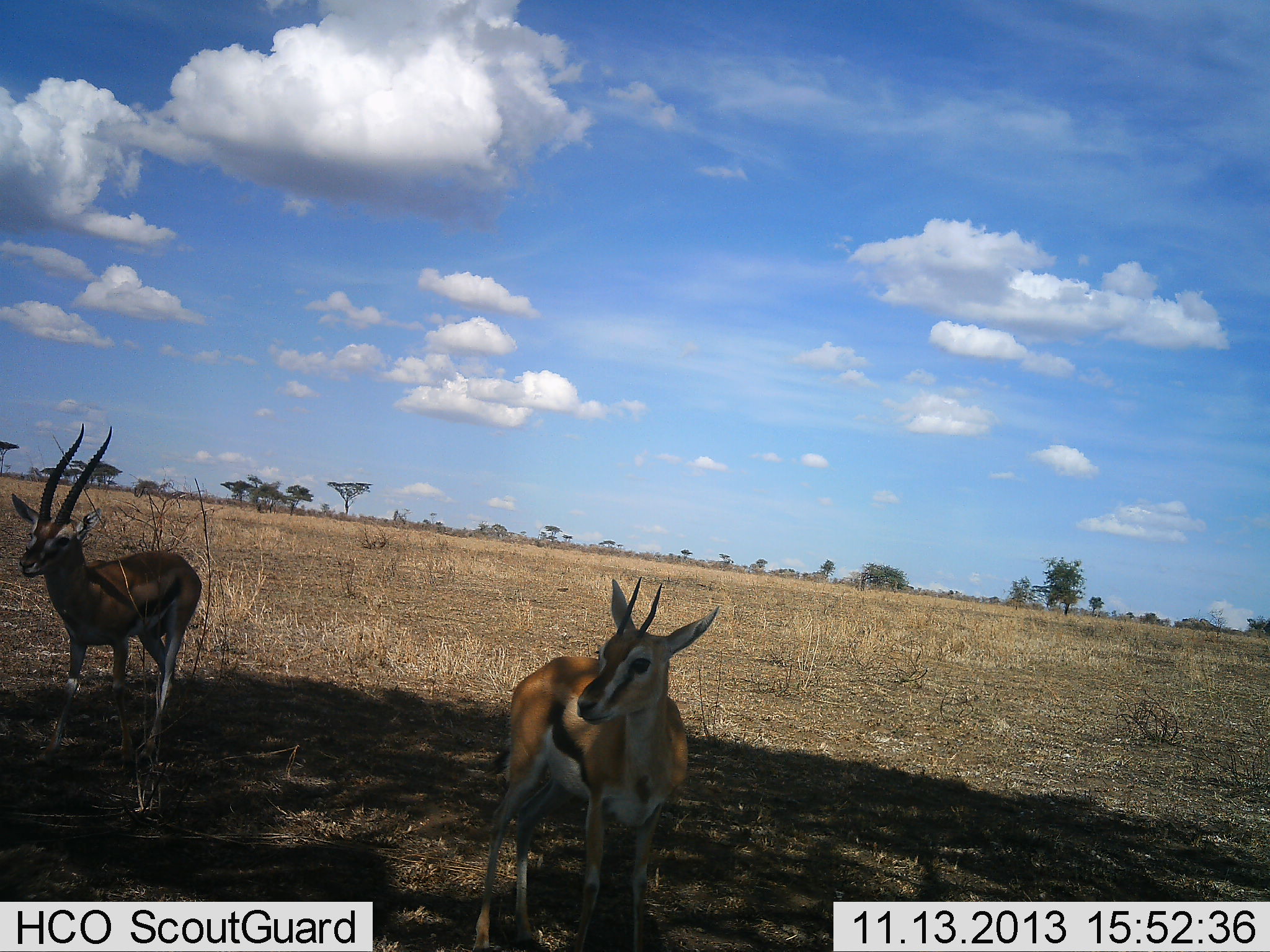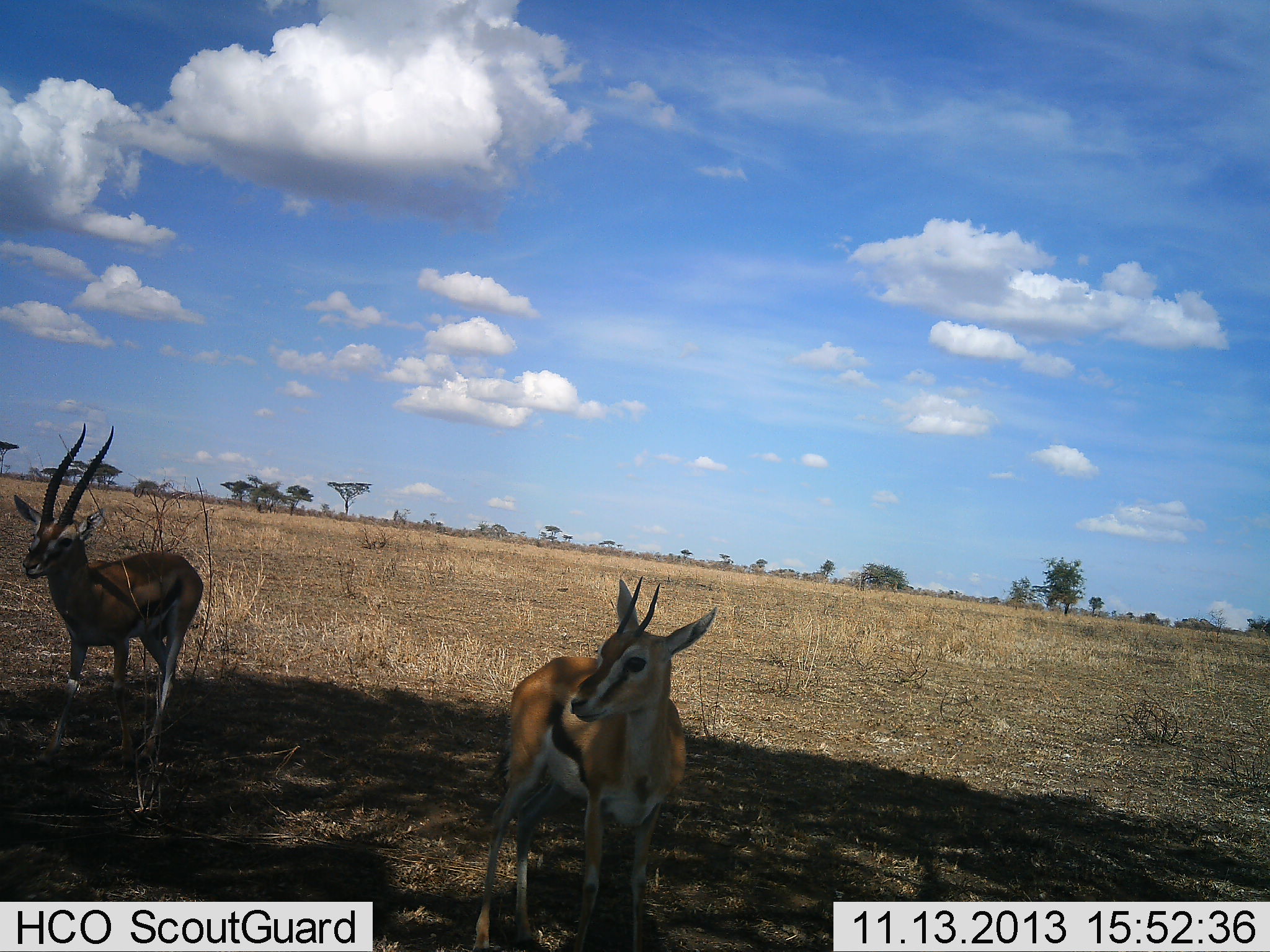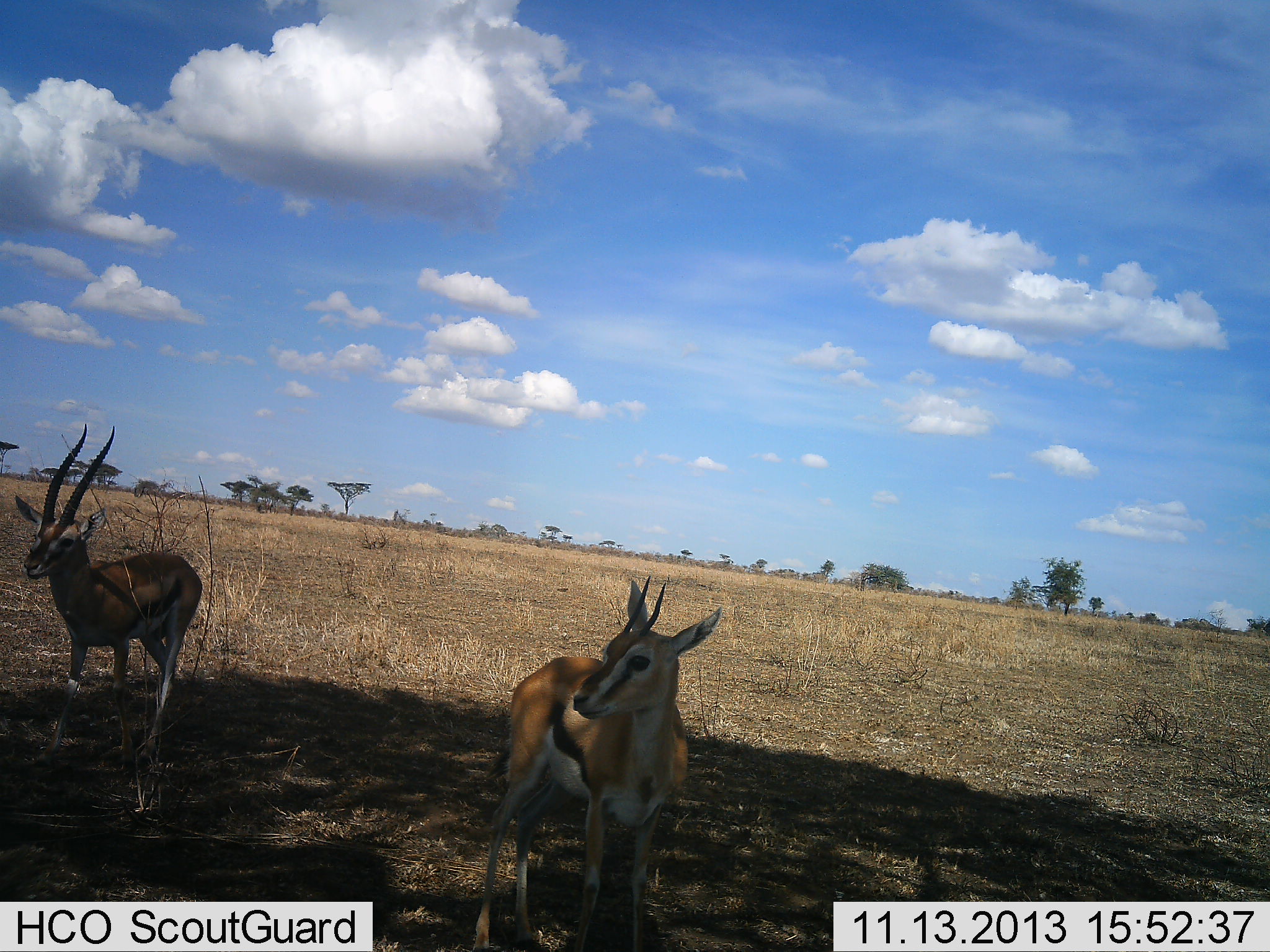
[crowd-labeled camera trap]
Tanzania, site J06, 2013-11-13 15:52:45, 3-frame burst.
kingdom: Animalia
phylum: Chordata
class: Mammalia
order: Artiodactyla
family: Bovidae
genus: Eudorcas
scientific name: Eudorcas thomsonii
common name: thomson's gazelle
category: gazellethomsons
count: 2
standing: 100%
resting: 10%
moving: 0%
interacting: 0%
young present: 10%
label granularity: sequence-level